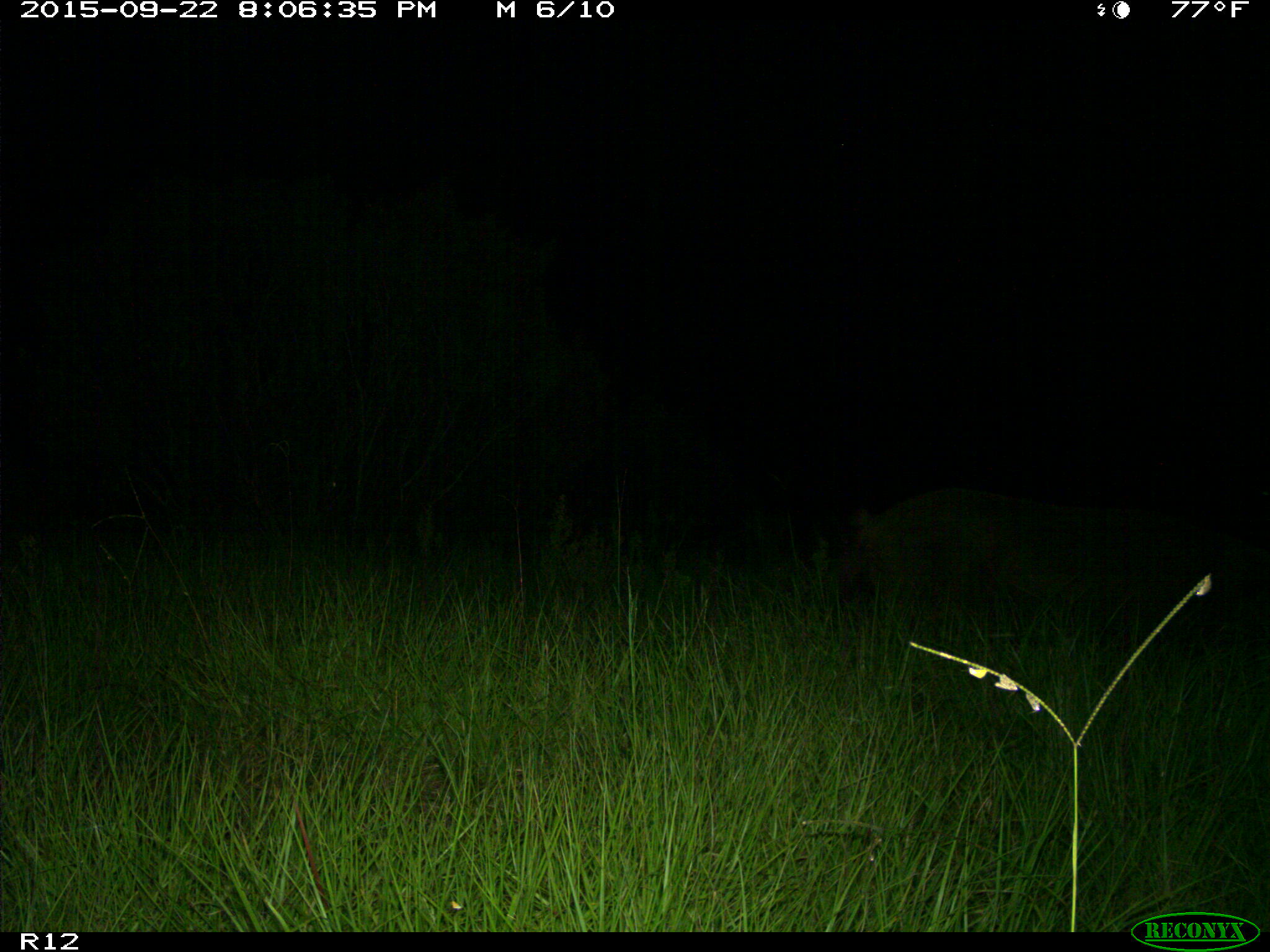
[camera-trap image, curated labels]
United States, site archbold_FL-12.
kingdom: Animalia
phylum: Chordata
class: Mammalia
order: Artiodactyla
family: Suidae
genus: Sus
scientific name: Sus scrofa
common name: wild boar